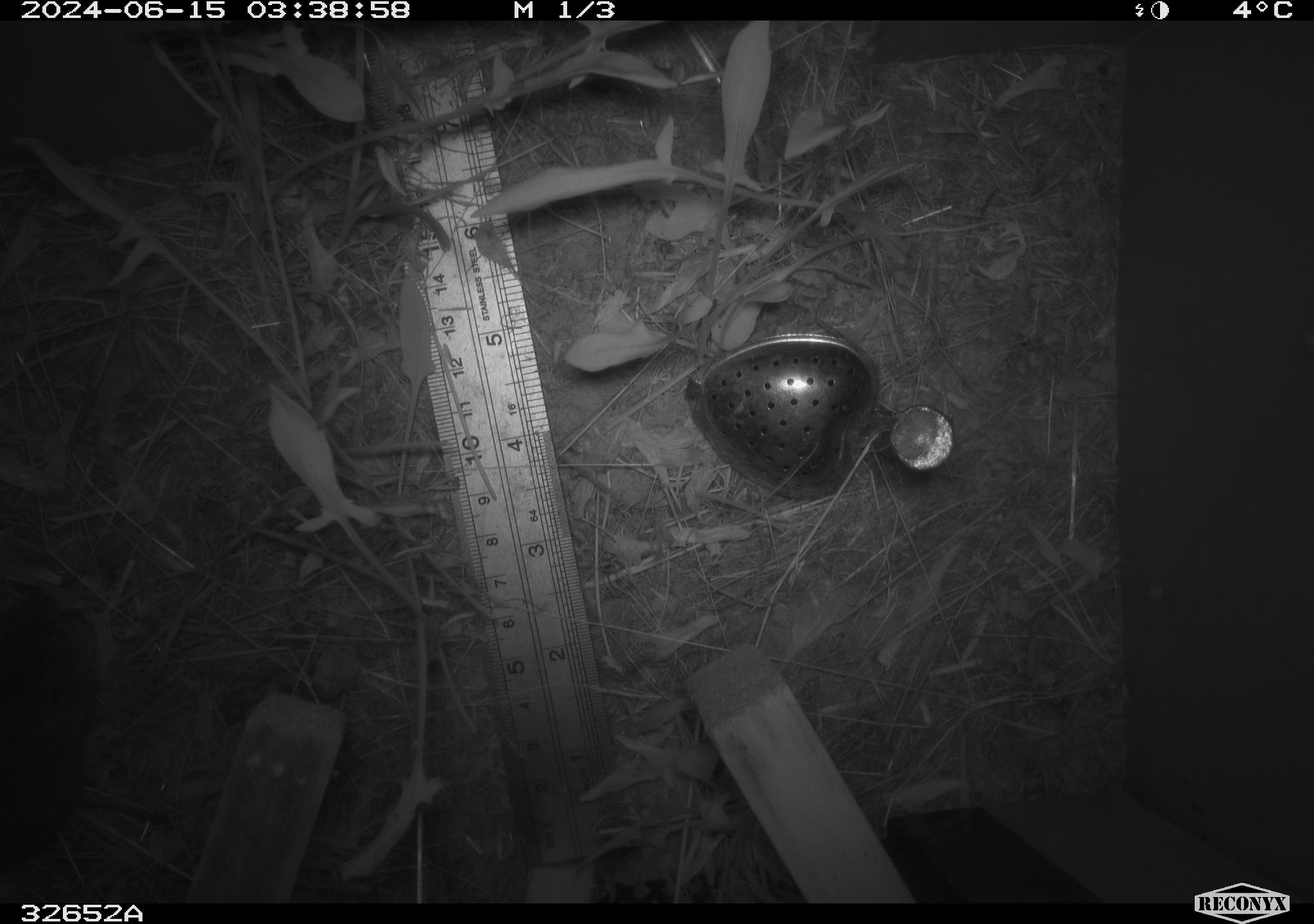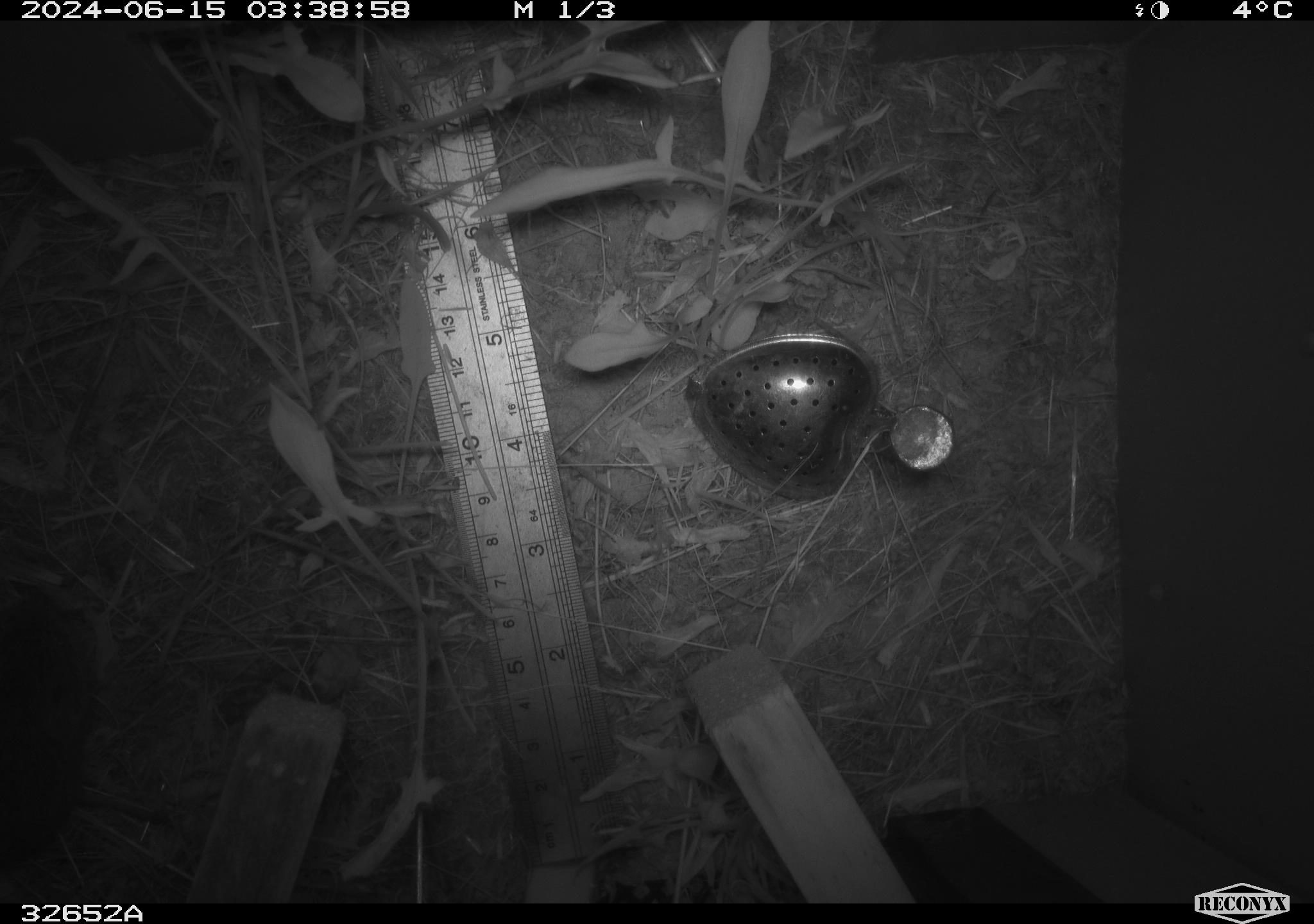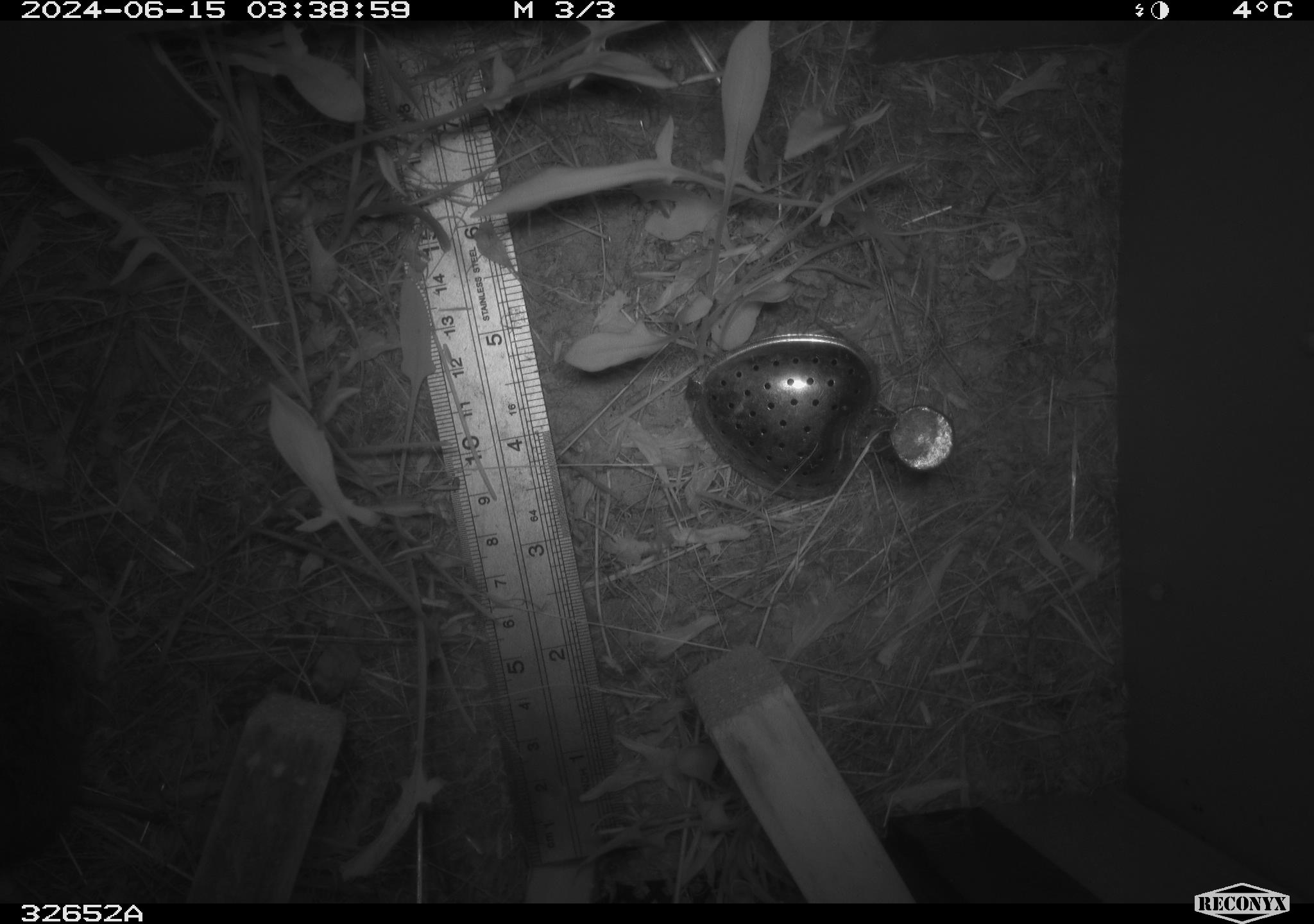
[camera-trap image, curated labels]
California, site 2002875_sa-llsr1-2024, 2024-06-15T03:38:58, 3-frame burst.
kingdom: Animalia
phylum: Chordata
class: Mammalia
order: Rodentia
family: Cricetidae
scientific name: Arvicolinae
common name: voles, lemmings, and muskrats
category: arvicolinae subfamily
Arvicolinae subfamily (voles, lemmings, and muskrats) (Arvicolinae).